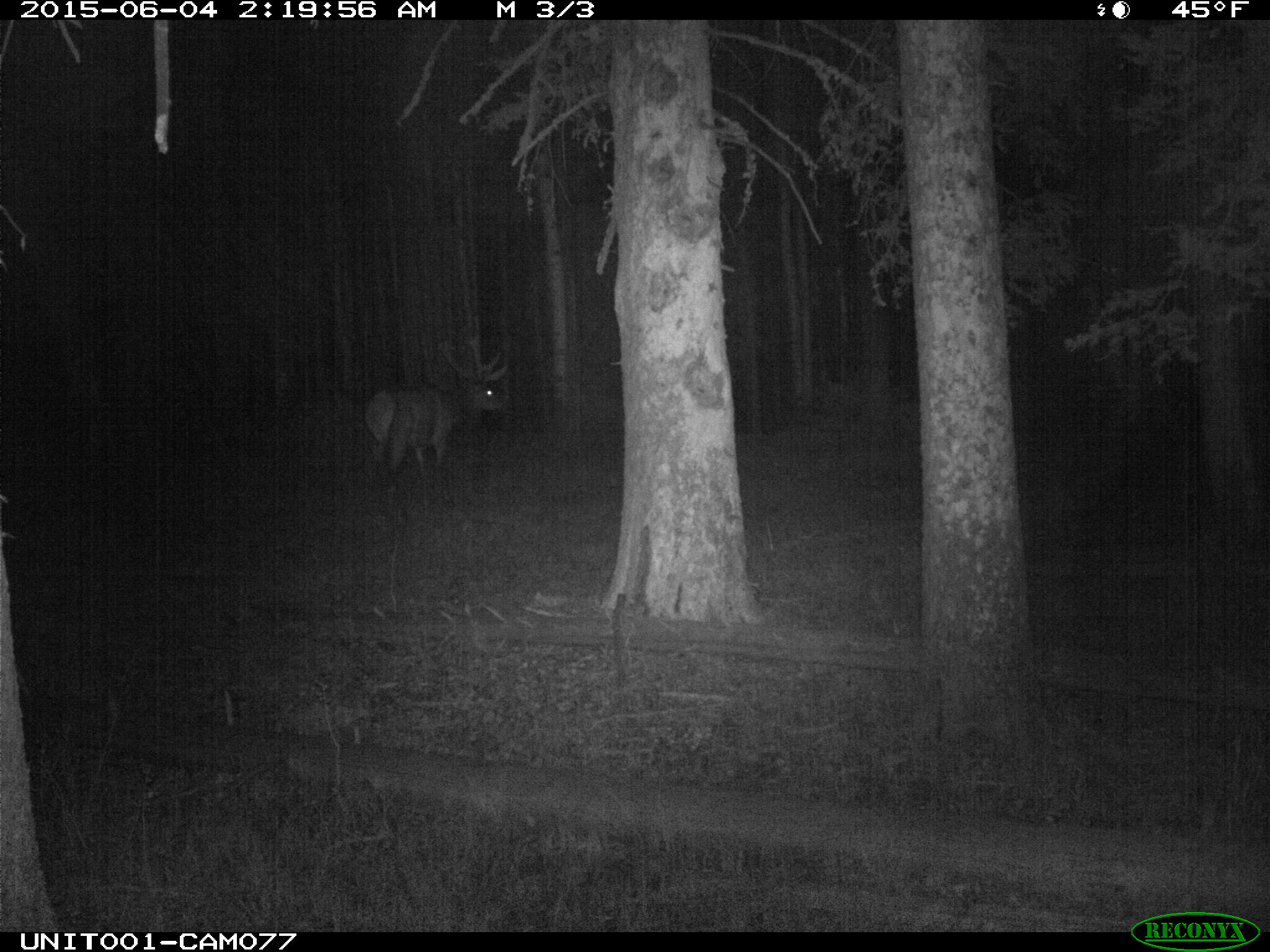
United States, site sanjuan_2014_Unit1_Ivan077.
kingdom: Animalia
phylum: Chordata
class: Mammalia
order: Artiodactyla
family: Cervidae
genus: Cervus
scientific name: Cervus elaphus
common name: red deer